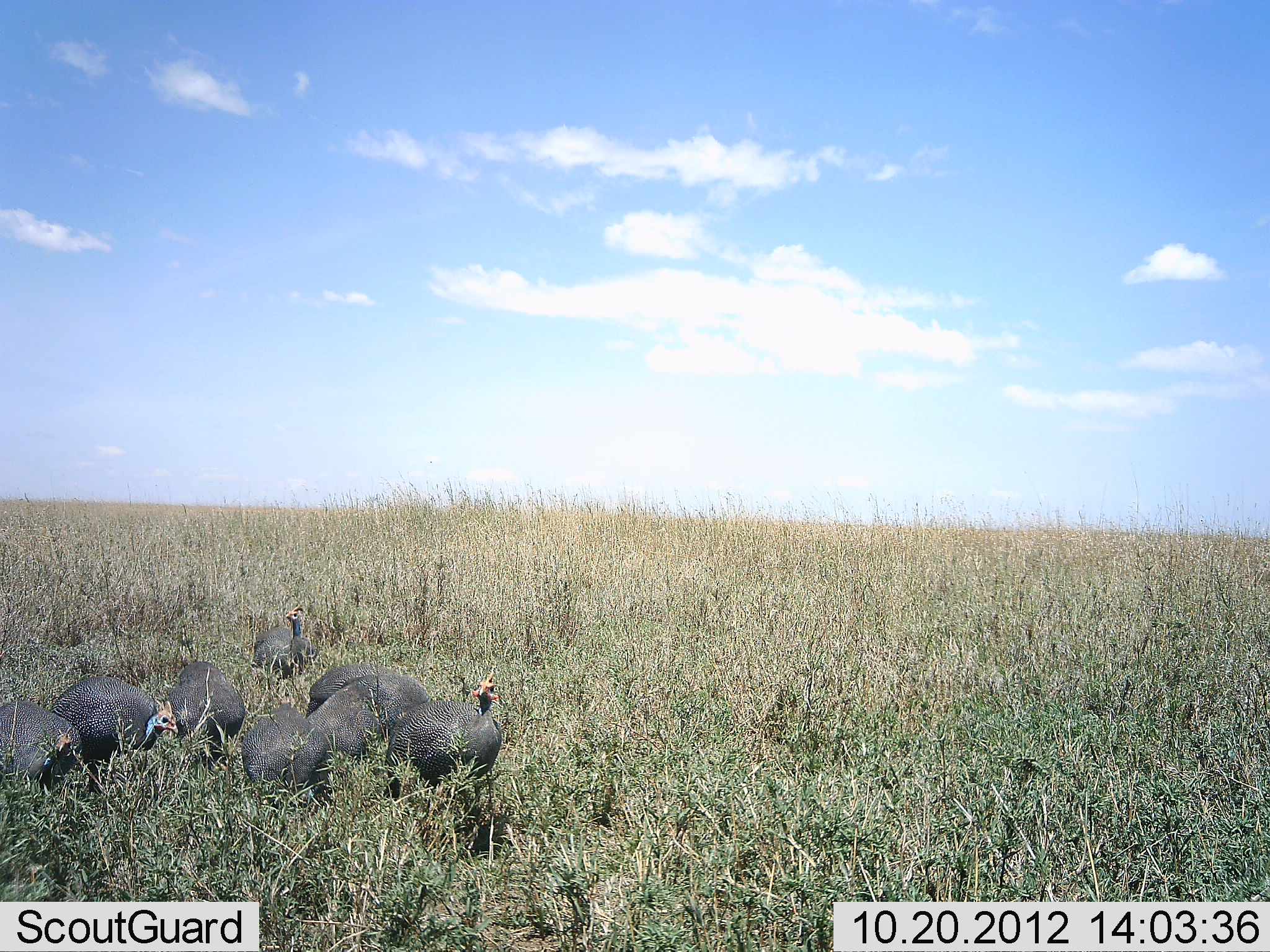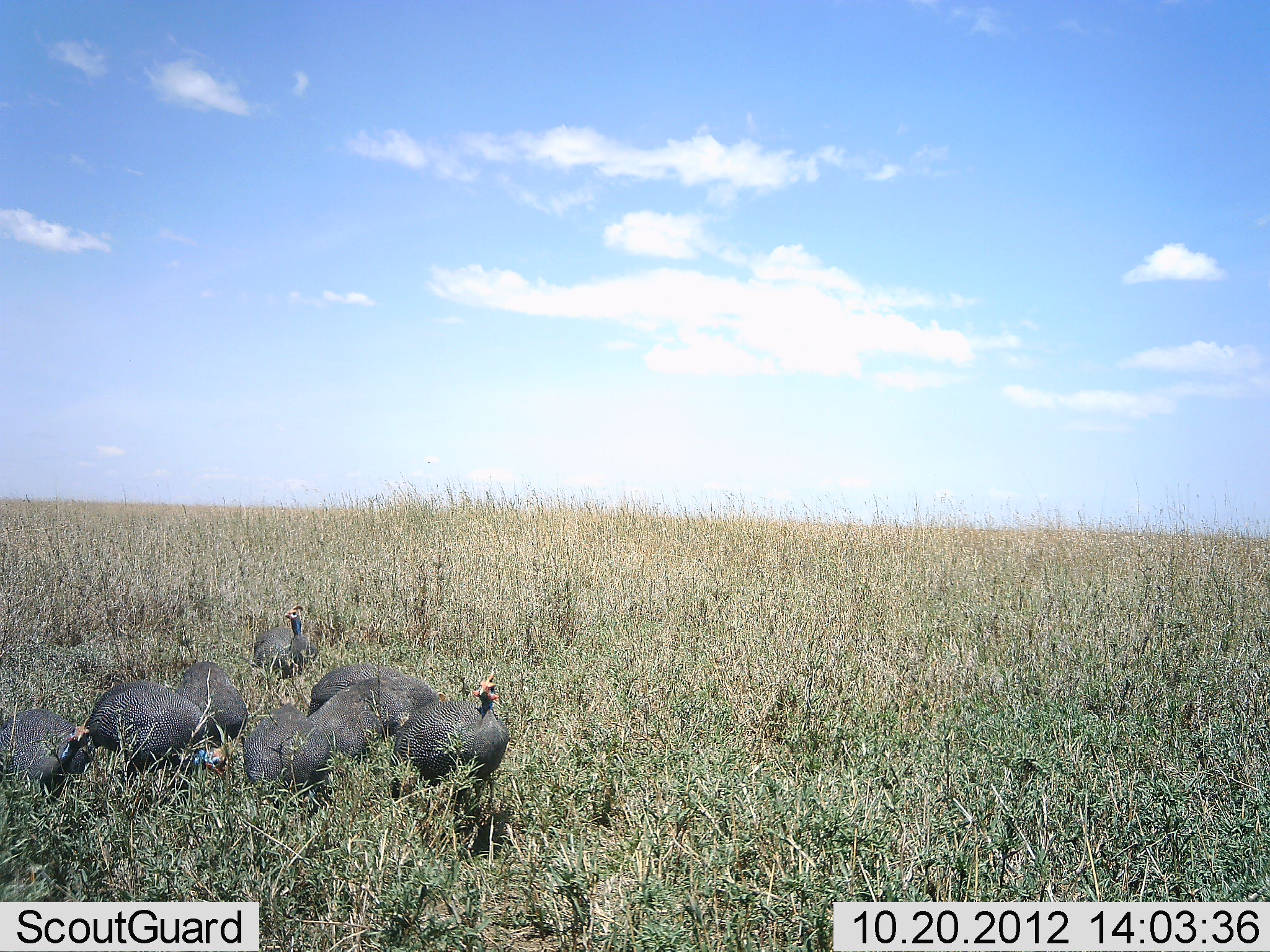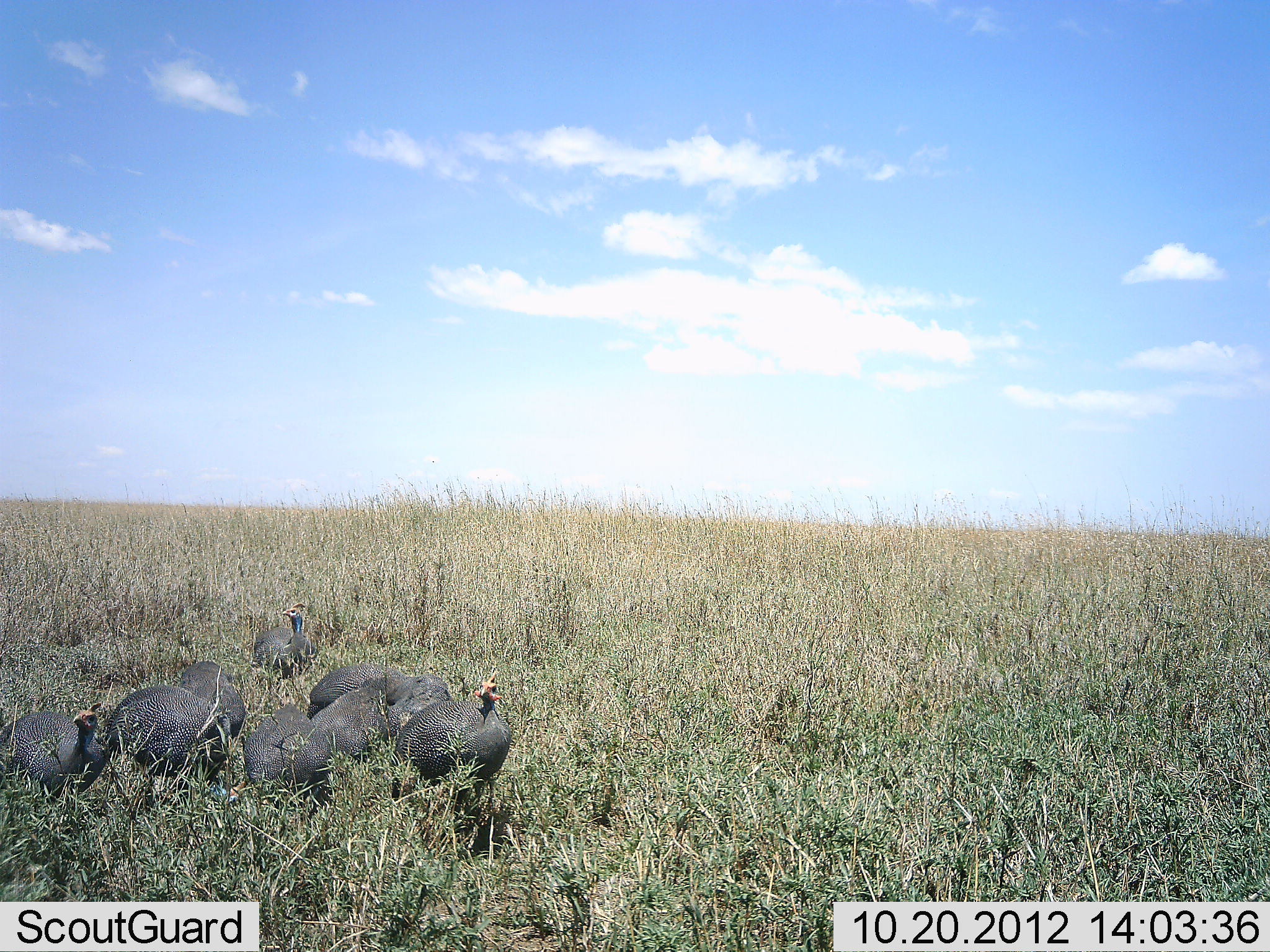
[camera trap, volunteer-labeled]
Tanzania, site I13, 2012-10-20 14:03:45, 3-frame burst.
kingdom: Animalia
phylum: Chordata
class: Aves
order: Galliformes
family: Numididae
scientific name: Numididae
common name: guinea fowl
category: guineafowl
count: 8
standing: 60%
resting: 0%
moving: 60%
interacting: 0%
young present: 0%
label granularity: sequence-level